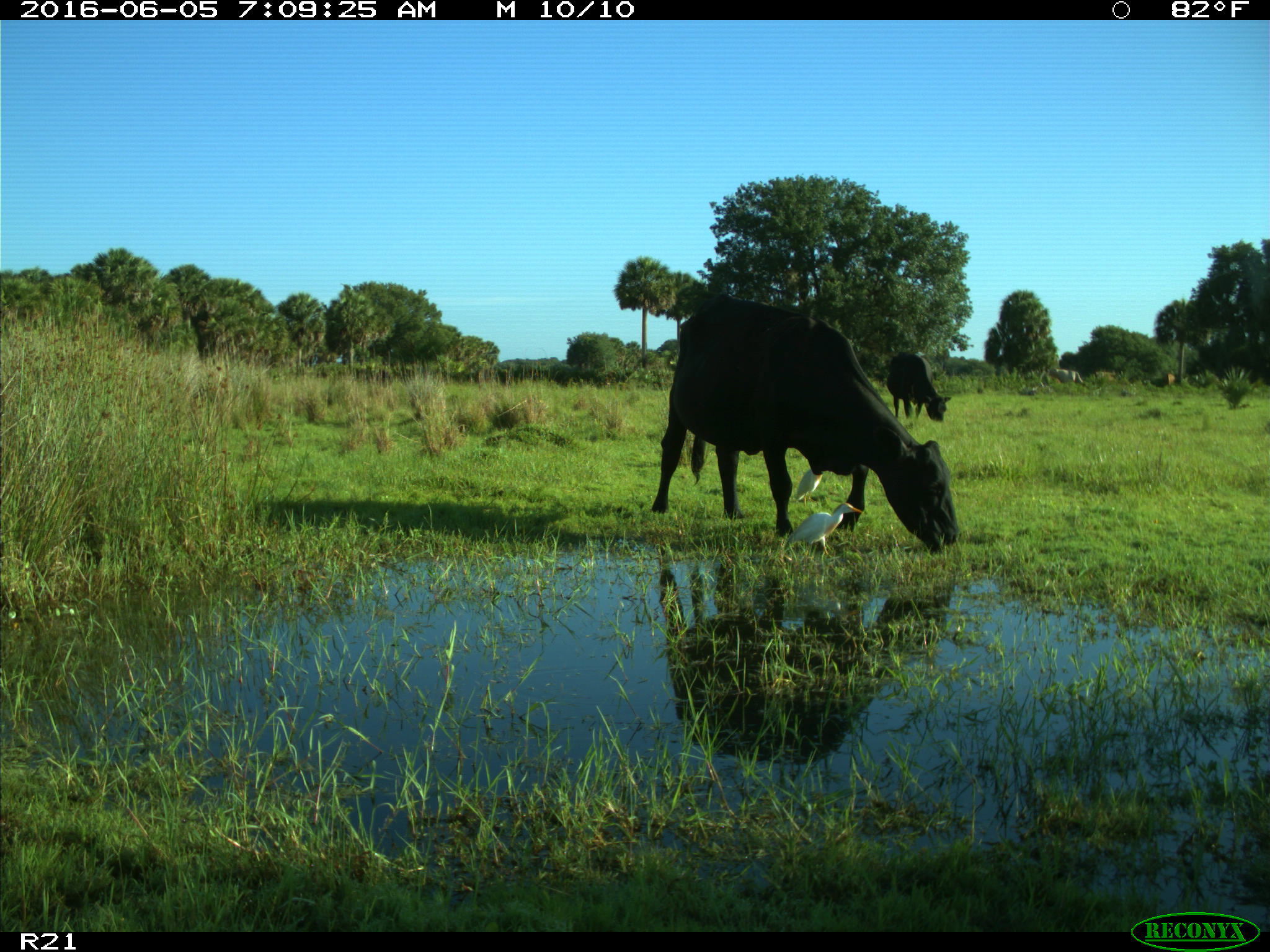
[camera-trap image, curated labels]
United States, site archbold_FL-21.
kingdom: Animalia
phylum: Chordata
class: Mammalia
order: Artiodactyla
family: Bovidae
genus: Bos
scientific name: Bos taurus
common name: domestic cow